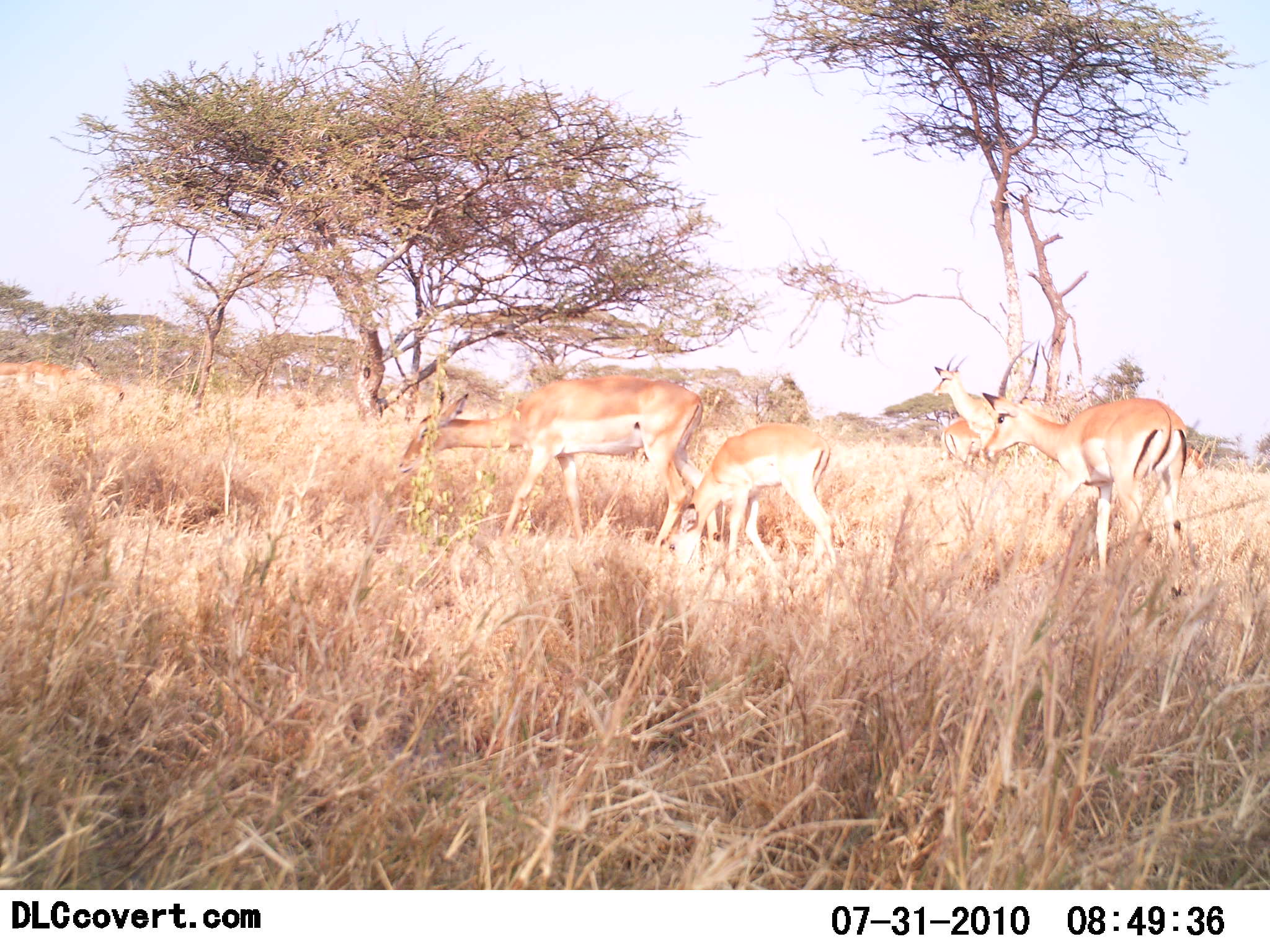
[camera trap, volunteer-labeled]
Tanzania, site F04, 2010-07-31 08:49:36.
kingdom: Animalia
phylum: Chordata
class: Mammalia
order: Artiodactyla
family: Bovidae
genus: Nanger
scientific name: Nanger granti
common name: grant's gazelle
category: gazellegrants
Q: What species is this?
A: Gazellegrants (grant's gazelle) (Nanger granti).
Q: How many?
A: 4.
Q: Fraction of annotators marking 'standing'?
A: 64%.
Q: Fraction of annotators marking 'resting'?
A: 0%.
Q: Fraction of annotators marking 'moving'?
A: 36%.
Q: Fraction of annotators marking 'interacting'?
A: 0%.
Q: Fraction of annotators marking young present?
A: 29%.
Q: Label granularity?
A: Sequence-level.